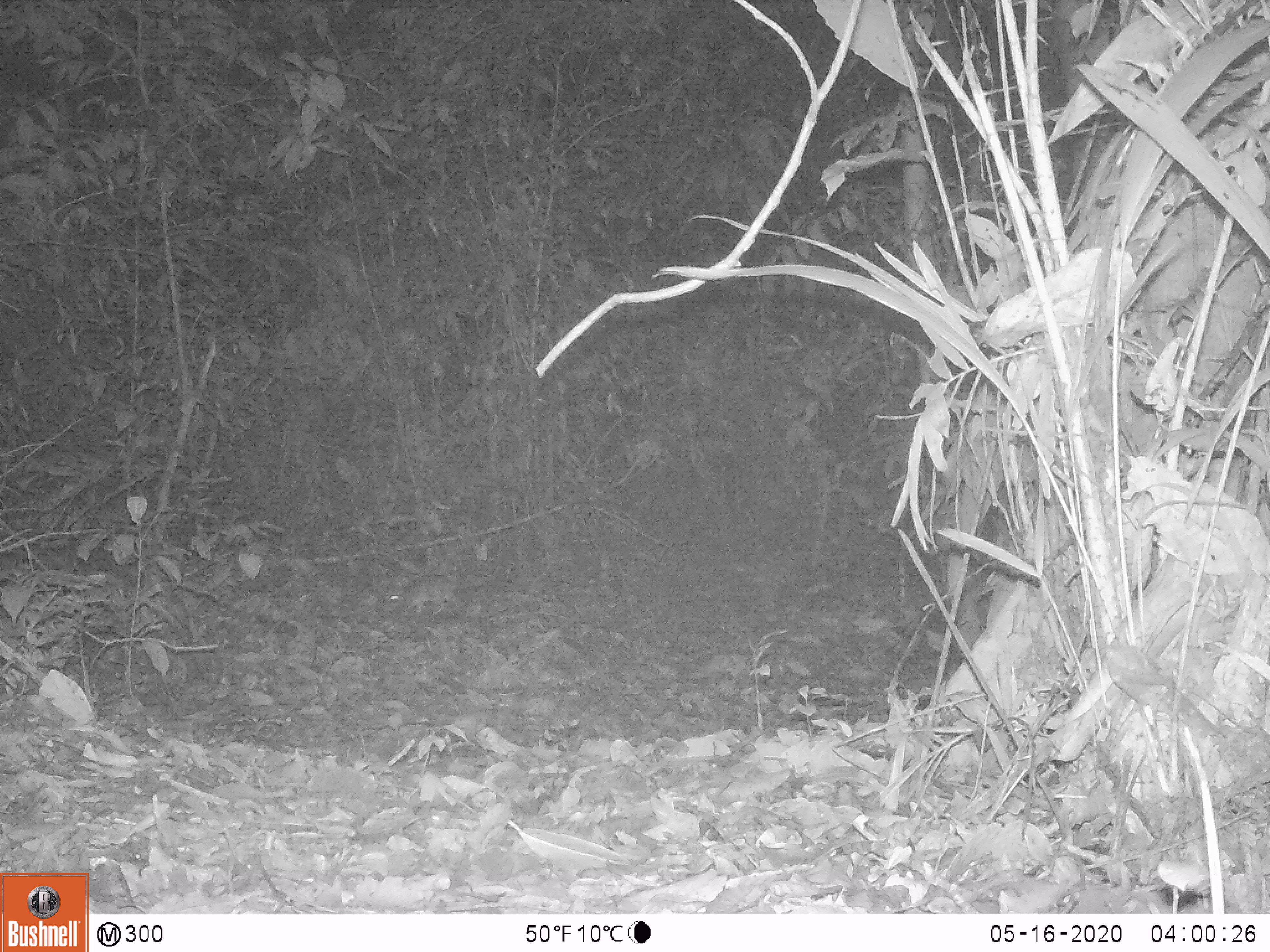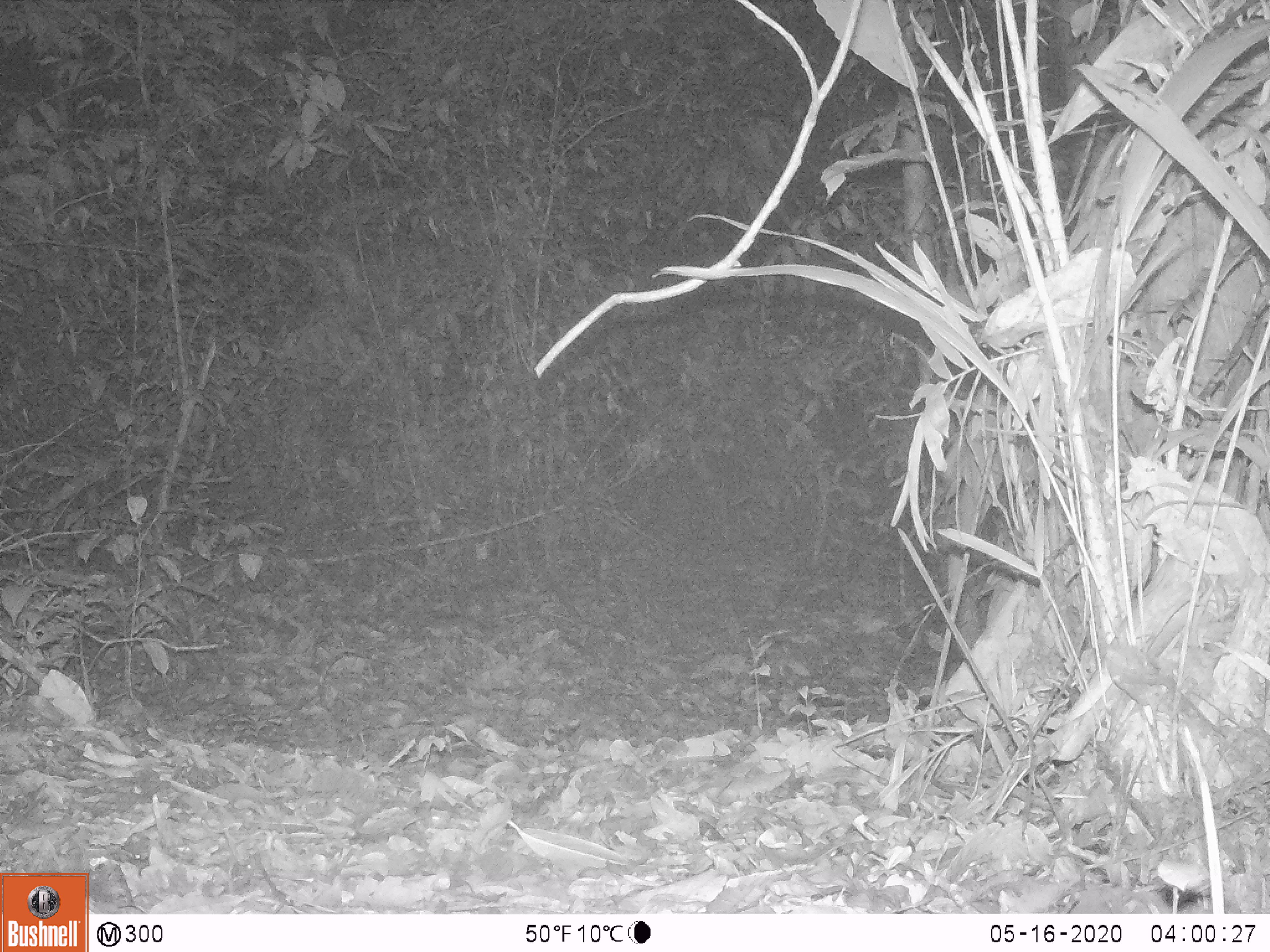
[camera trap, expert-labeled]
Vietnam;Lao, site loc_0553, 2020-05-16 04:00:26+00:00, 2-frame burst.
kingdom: Animalia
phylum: Chordata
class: Mammalia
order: Rodentia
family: Muridae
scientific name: Muridae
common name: old-world mice and rats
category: unidentified murid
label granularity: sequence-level